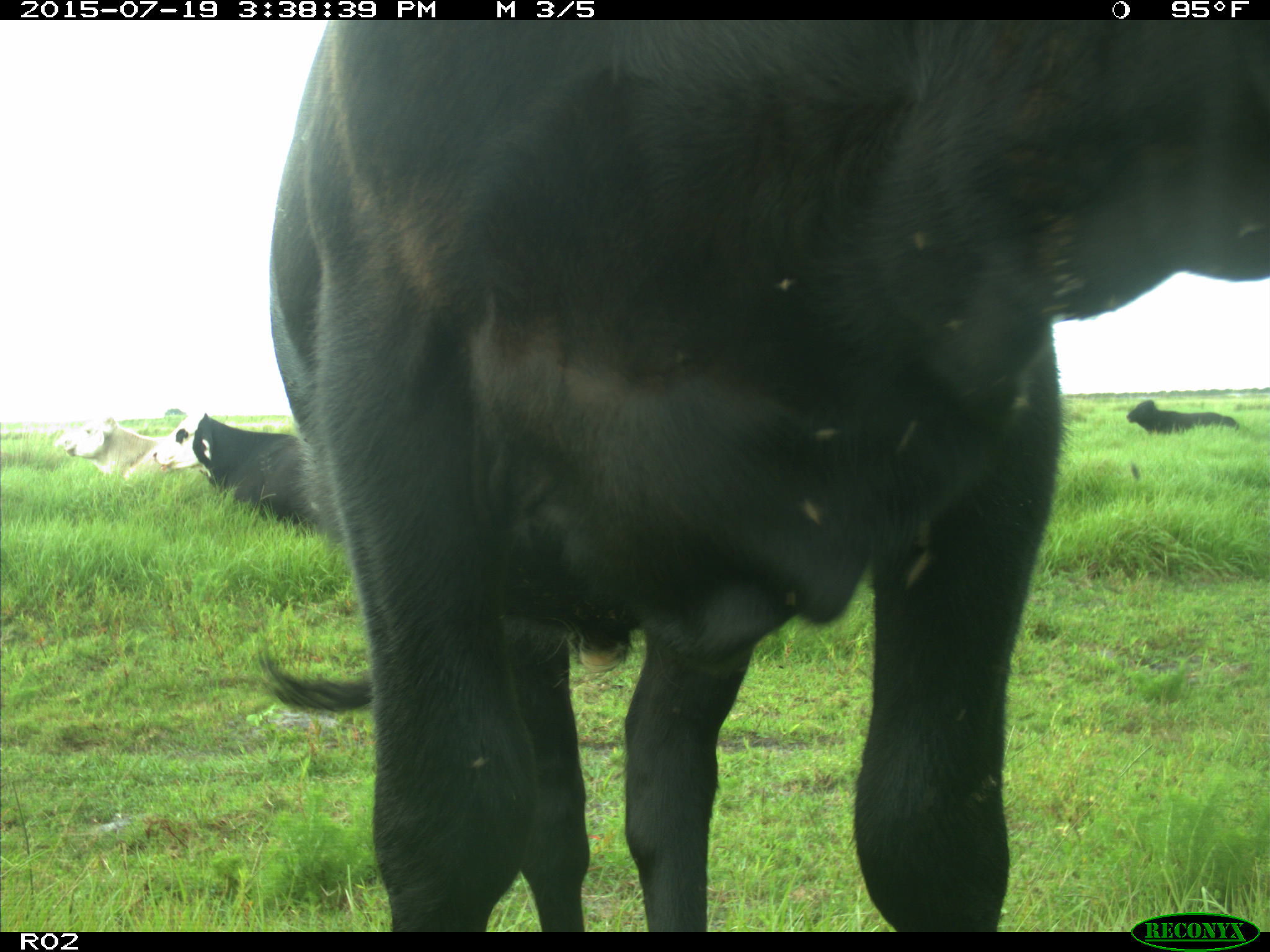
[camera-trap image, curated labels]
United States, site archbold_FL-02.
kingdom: Animalia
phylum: Chordata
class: Mammalia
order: Artiodactyla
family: Bovidae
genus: Bos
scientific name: Bos taurus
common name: domestic cow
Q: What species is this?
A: Bos taurus (domestic cow).